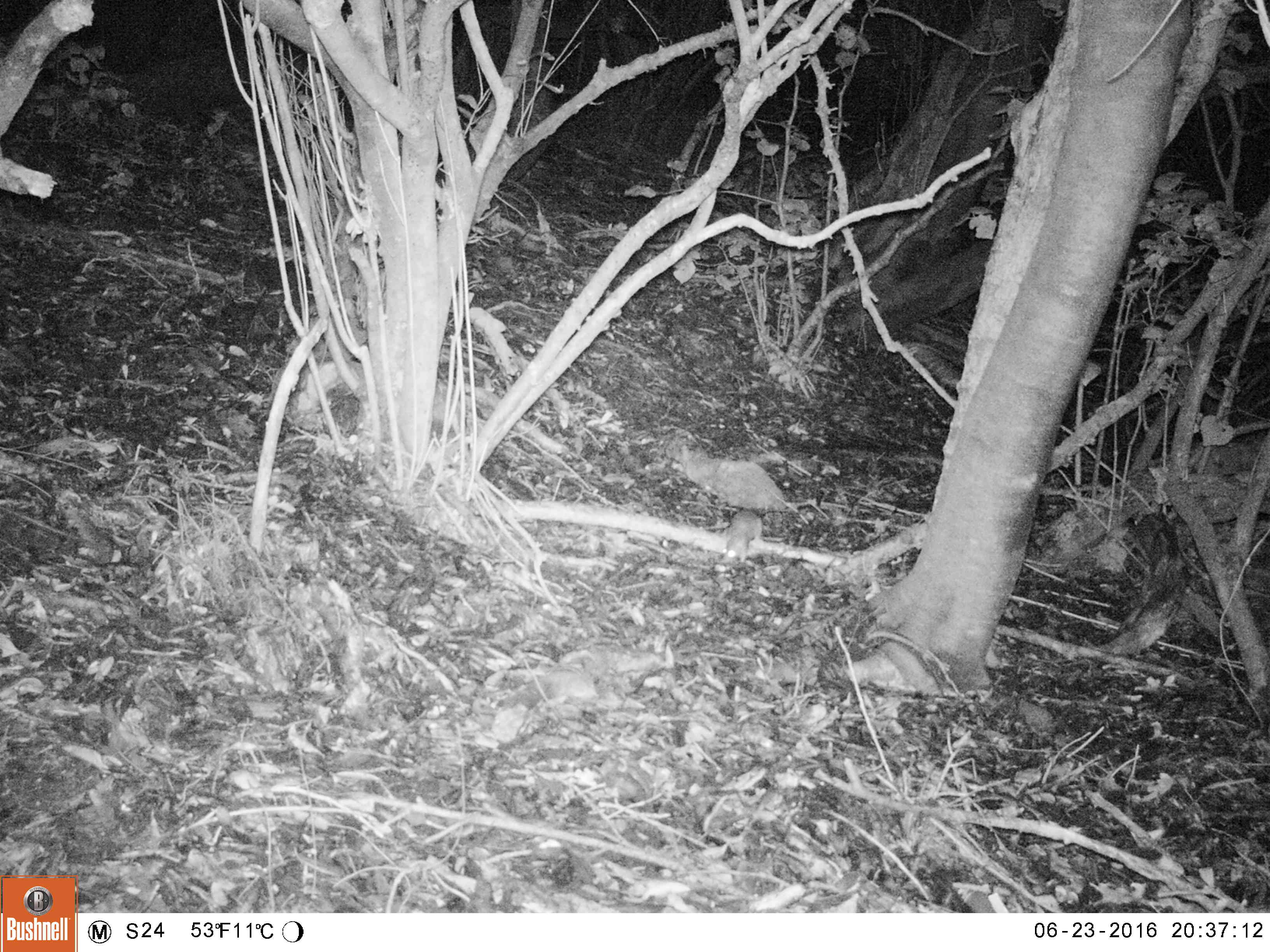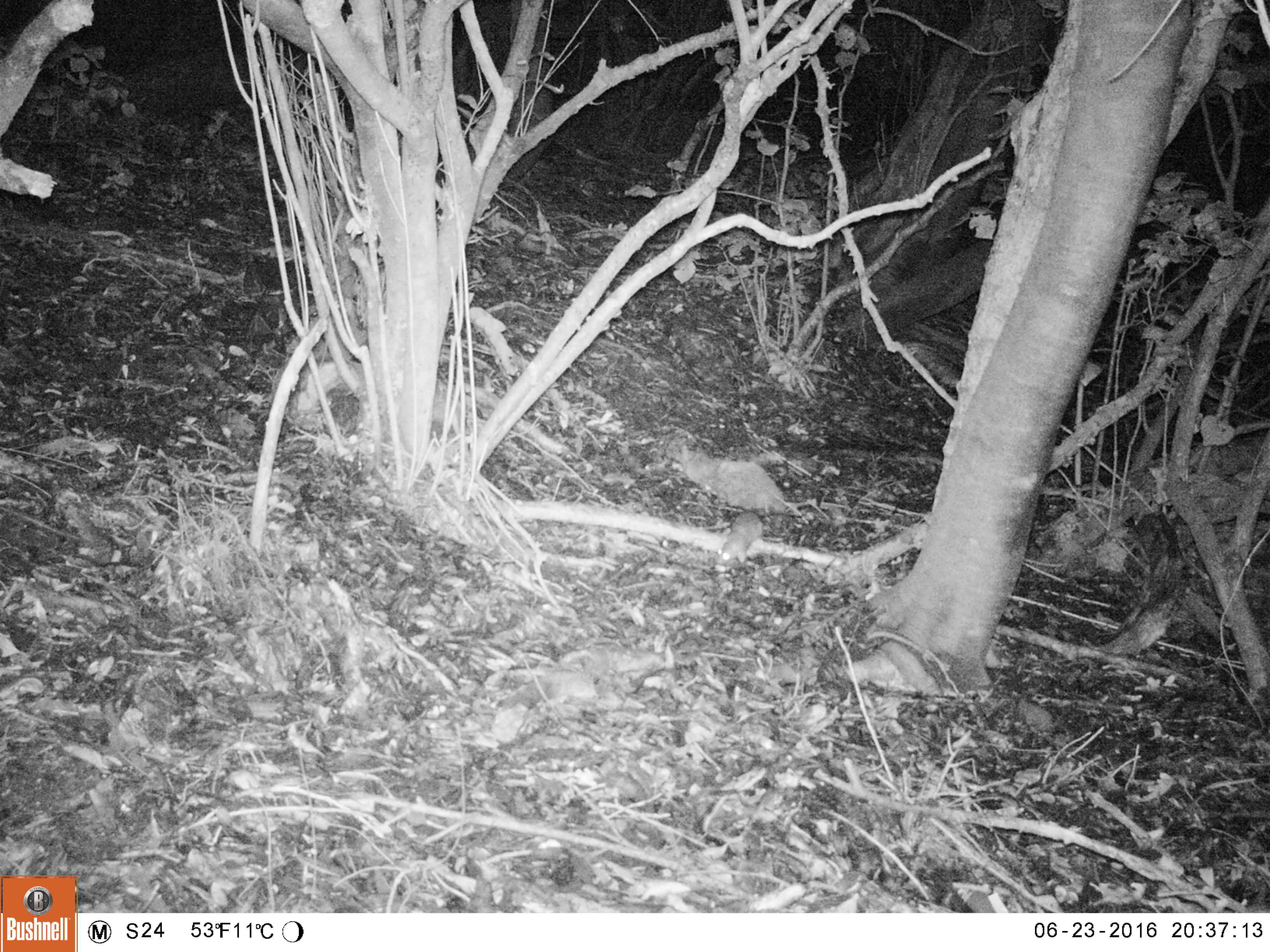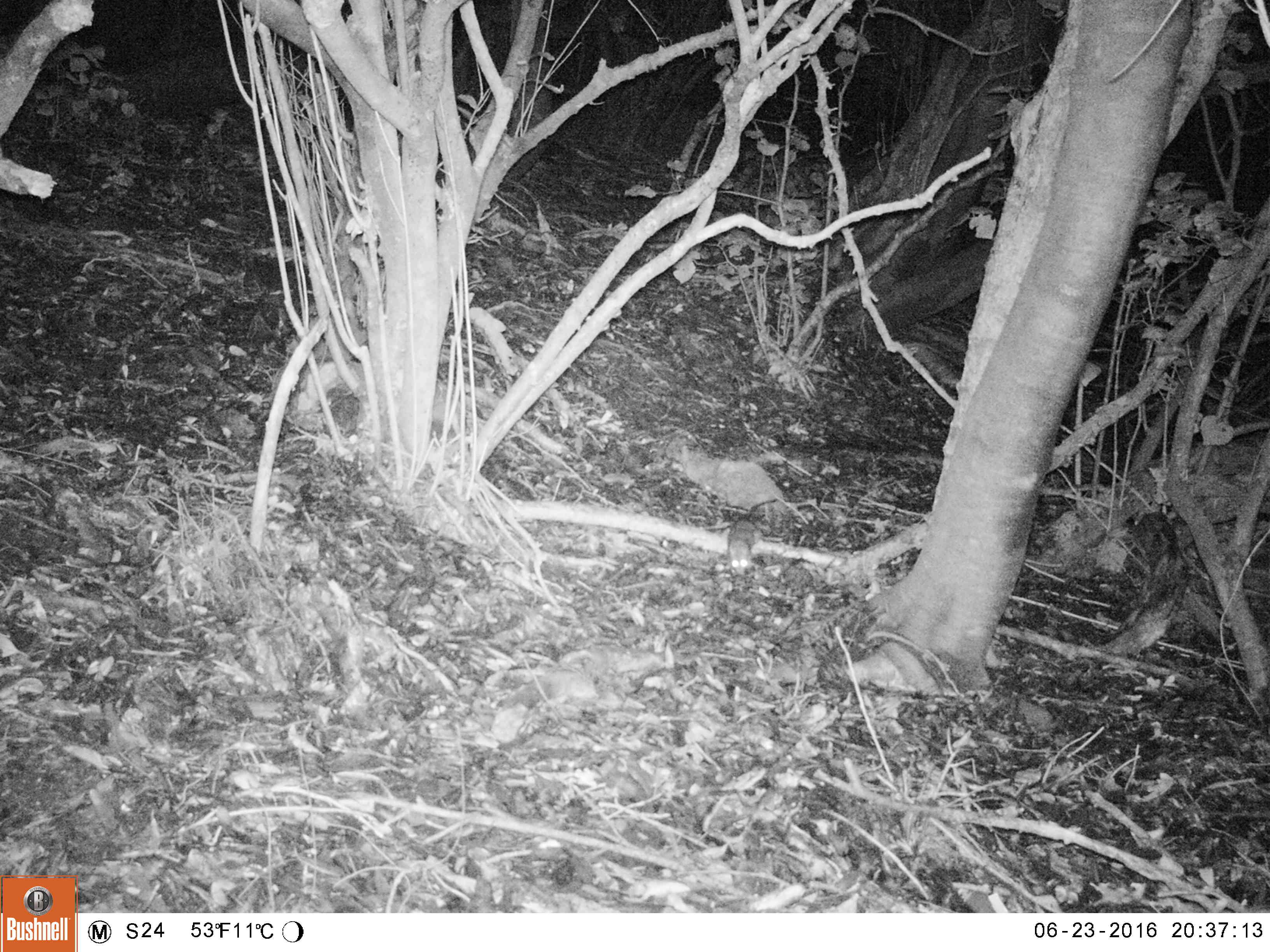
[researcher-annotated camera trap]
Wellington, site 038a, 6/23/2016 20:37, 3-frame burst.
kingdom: Animalia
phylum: Chordata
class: Mammalia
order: Rodentia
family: Muridae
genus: Rattus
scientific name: Rattus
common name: rat